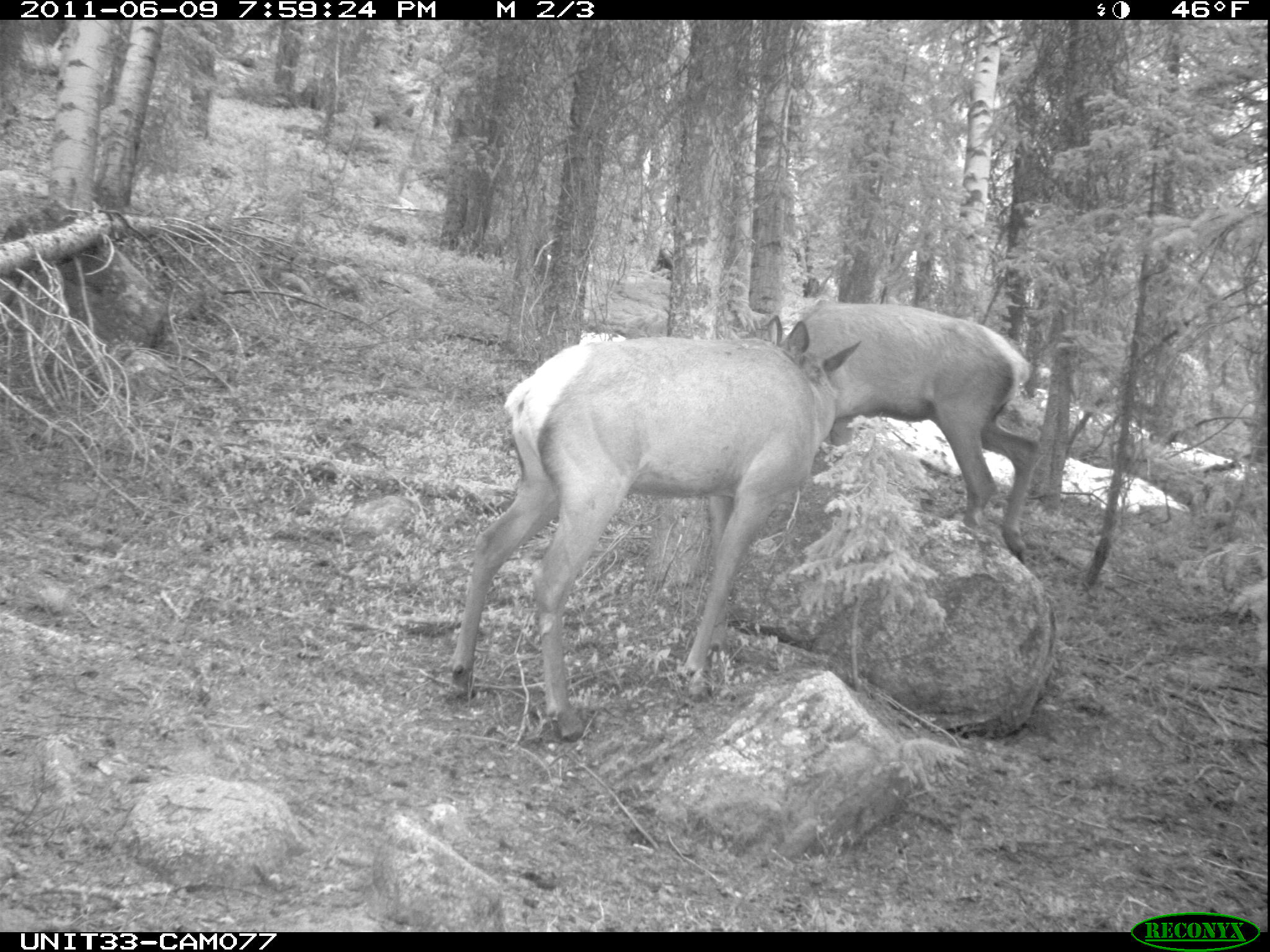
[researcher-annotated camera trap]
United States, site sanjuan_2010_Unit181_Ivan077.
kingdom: Animalia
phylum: Chordata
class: Mammalia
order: Artiodactyla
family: Cervidae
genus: Cervus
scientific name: Cervus elaphus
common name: red deer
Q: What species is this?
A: Cervus elaphus (red deer).